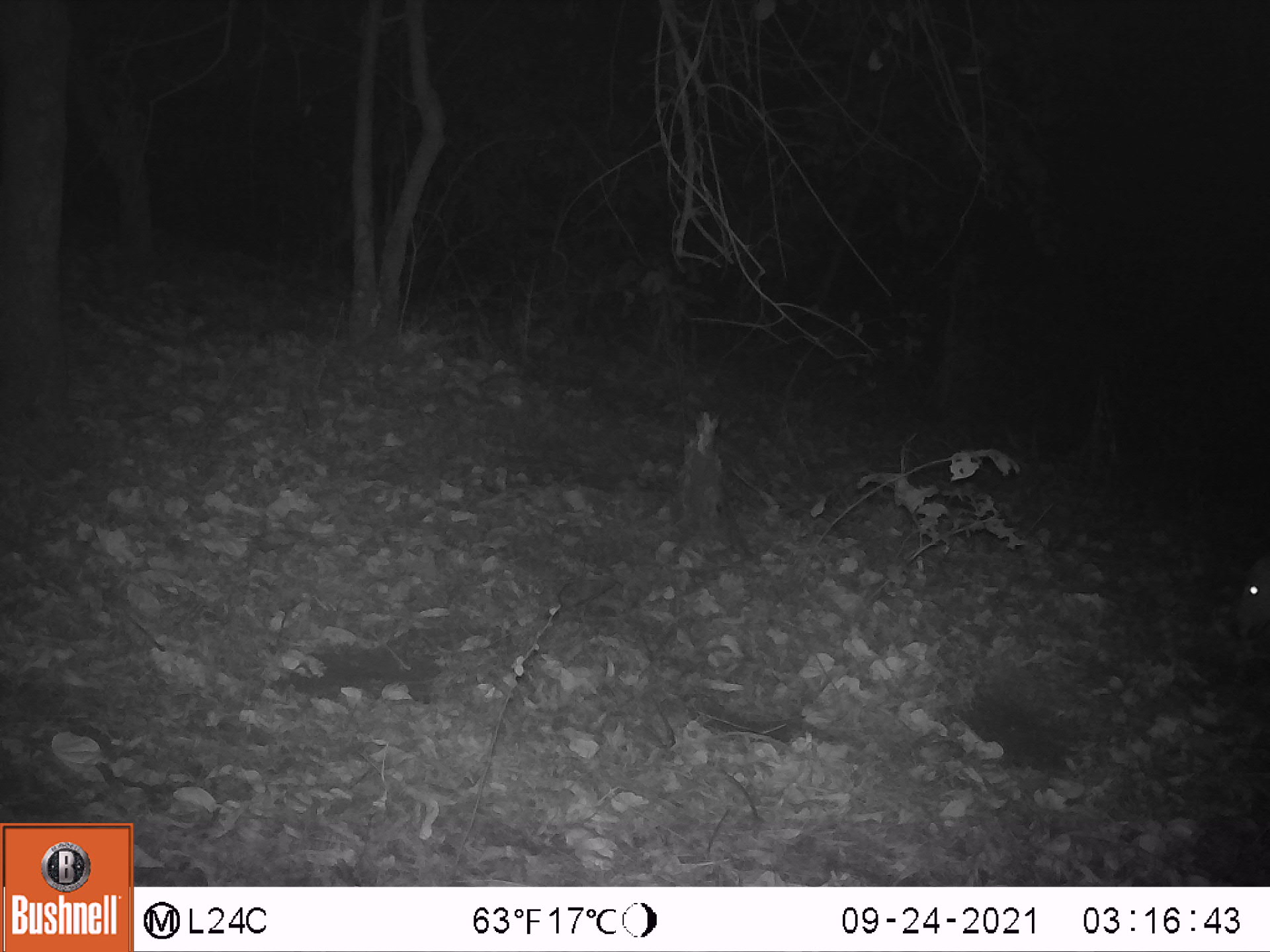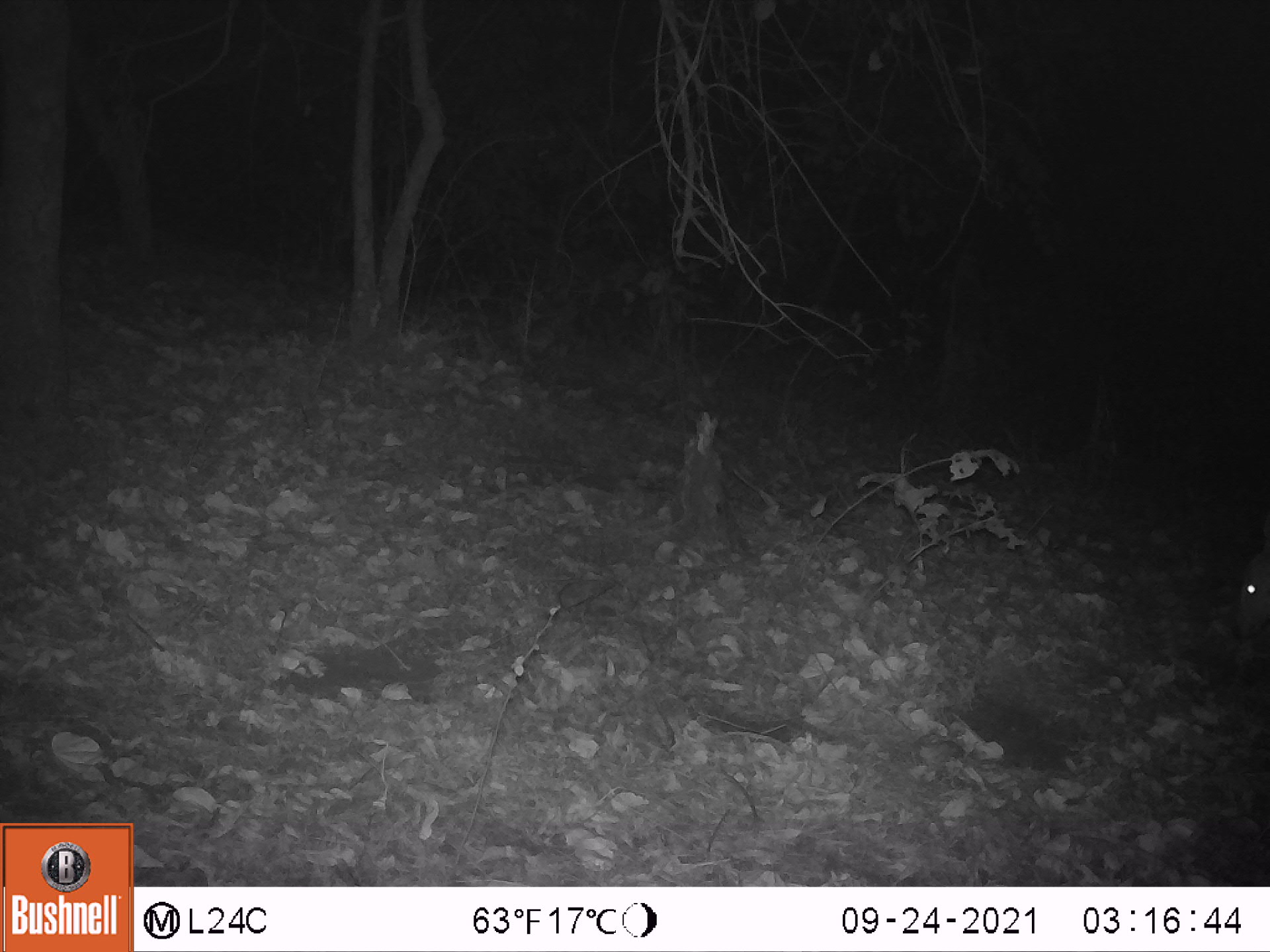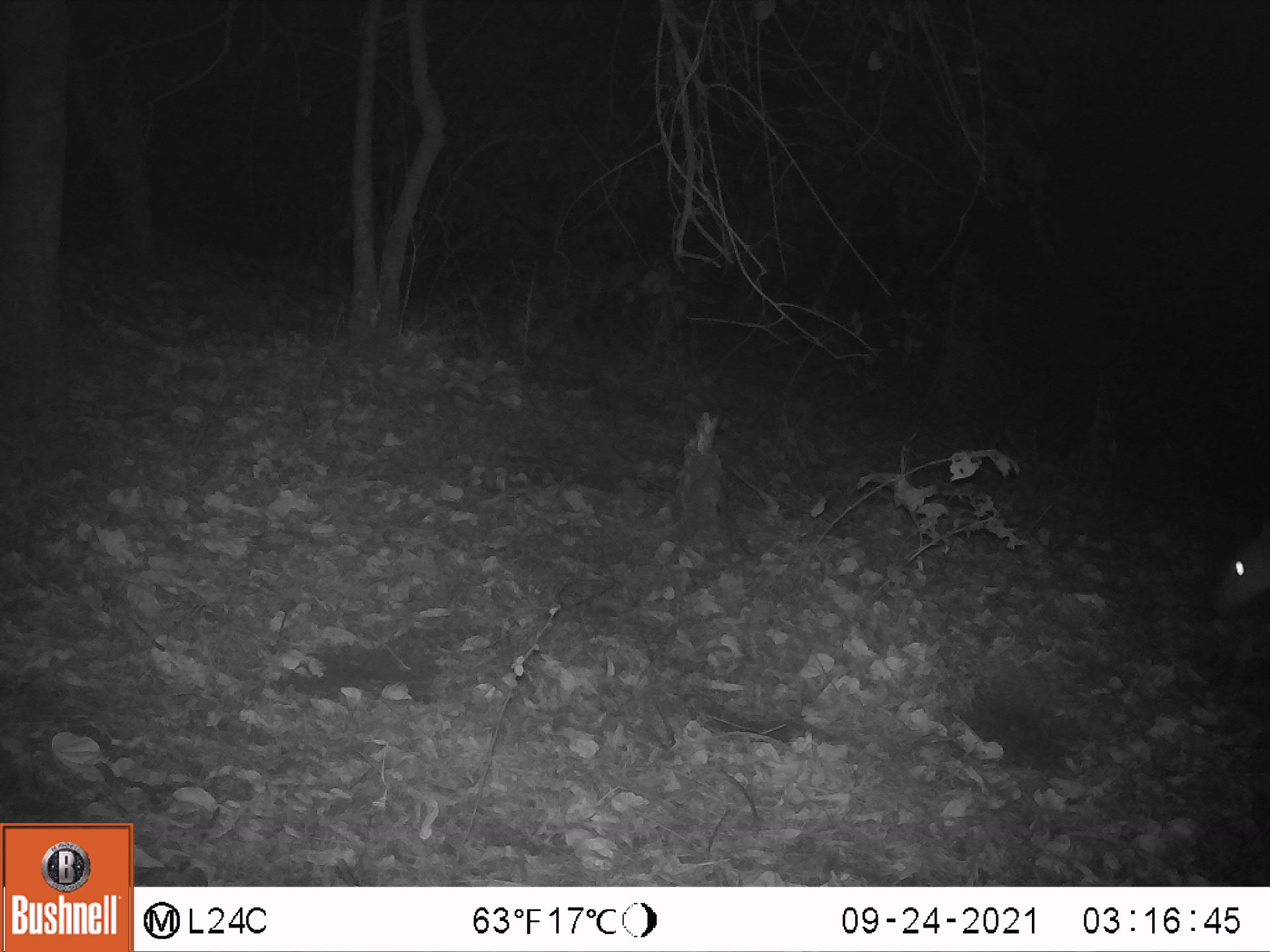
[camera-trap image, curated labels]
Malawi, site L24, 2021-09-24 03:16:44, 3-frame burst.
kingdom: Animalia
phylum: Chordata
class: Mammalia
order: Artiodactyla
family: Bovidae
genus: Tragelaphus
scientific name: Tragelaphus sylvaticus sylvaticus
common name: cape bushbuck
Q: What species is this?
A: Cape bushbuck (Tragelaphus sylvaticus sylvaticus).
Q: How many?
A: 1.